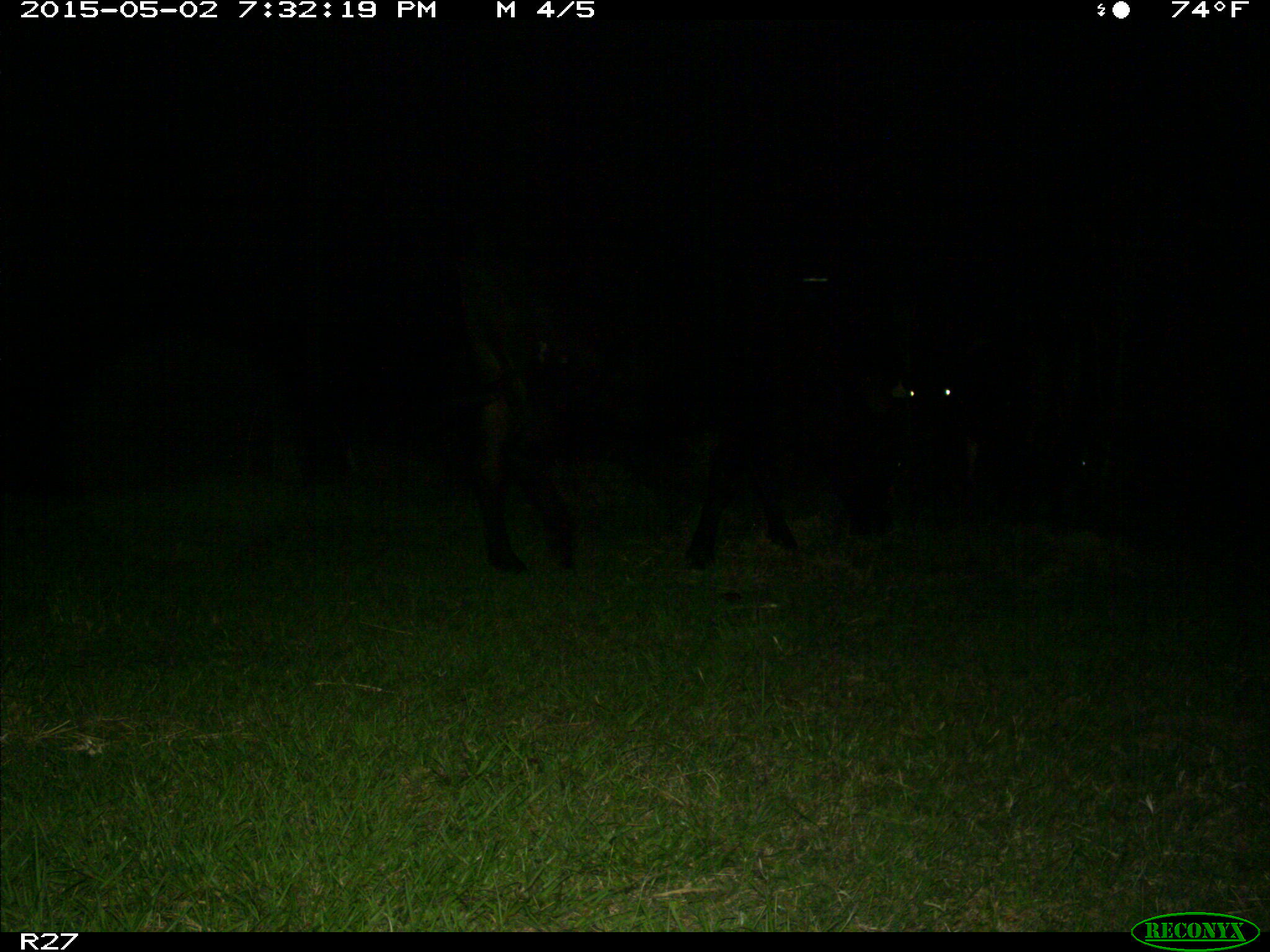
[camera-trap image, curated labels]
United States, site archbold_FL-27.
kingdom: Animalia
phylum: Chordata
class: Mammalia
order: Artiodactyla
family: Bovidae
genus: Bos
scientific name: Bos taurus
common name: domestic cow